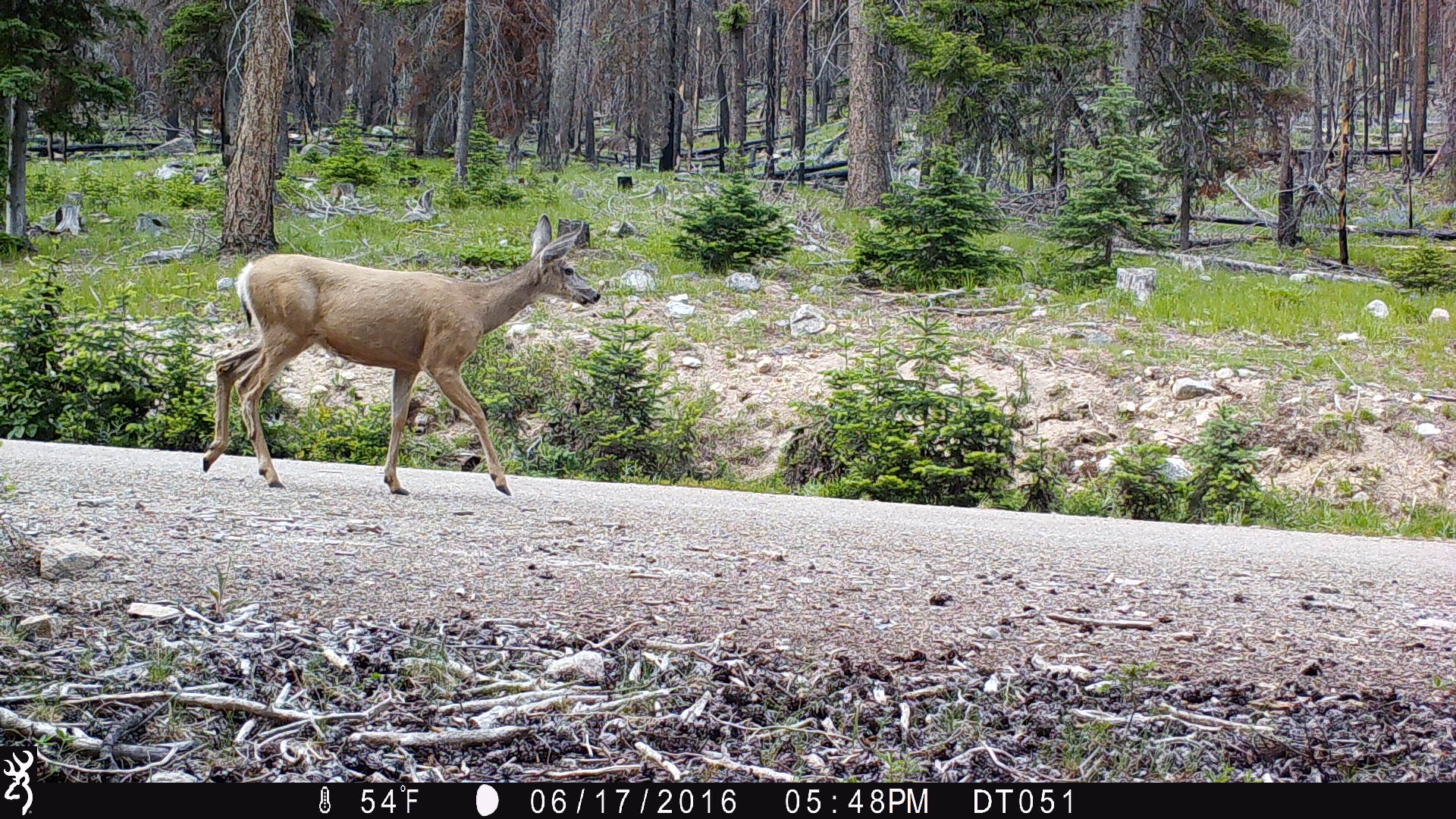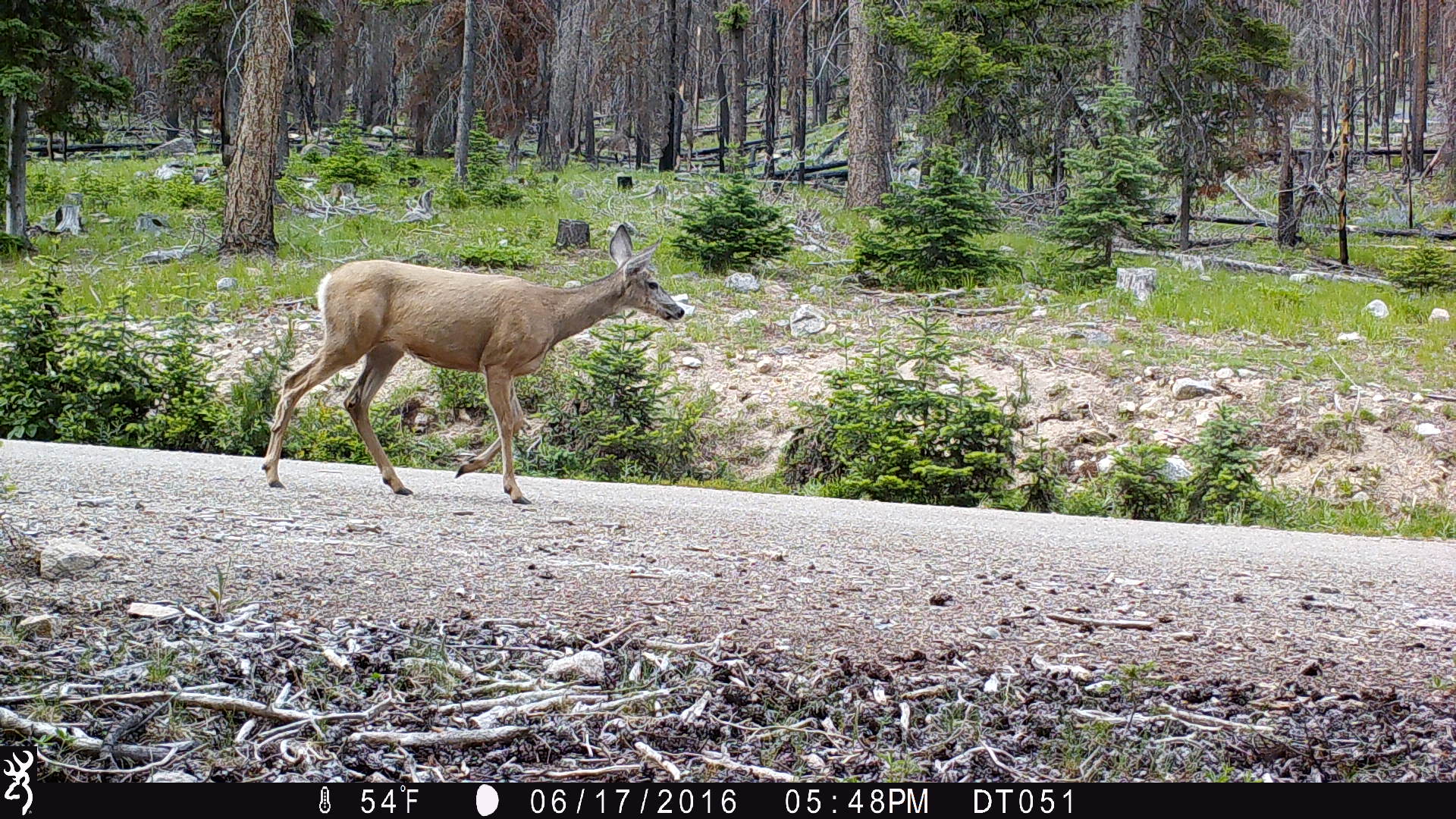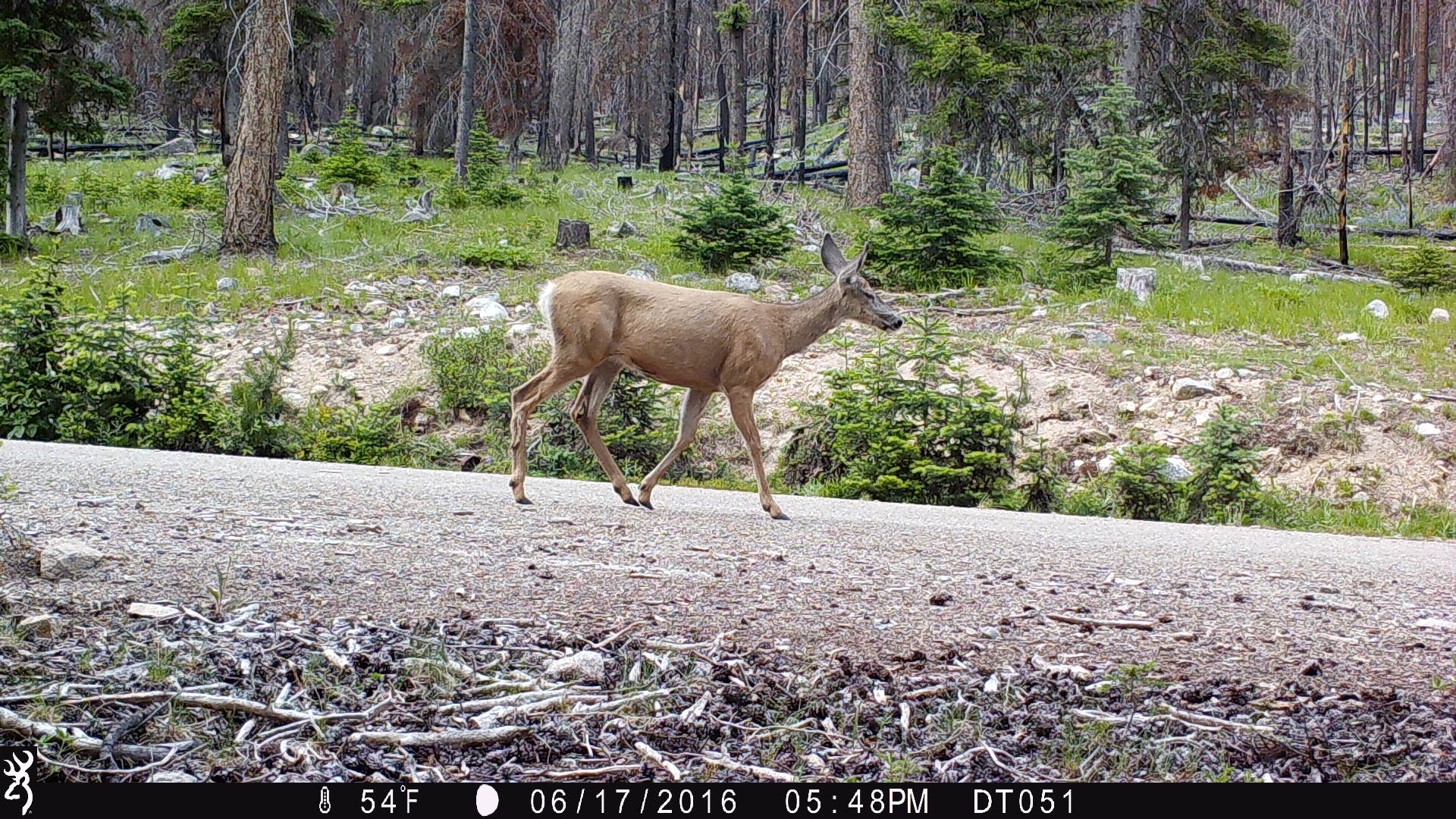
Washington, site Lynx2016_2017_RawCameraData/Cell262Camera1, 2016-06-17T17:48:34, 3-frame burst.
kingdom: Animalia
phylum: Chordata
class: Mammalia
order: Artiodactyla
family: Cervidae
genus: Odocoileus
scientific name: Odocoileus hemionus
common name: mule deer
Odocoileus hemionus (mule deer). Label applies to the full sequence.